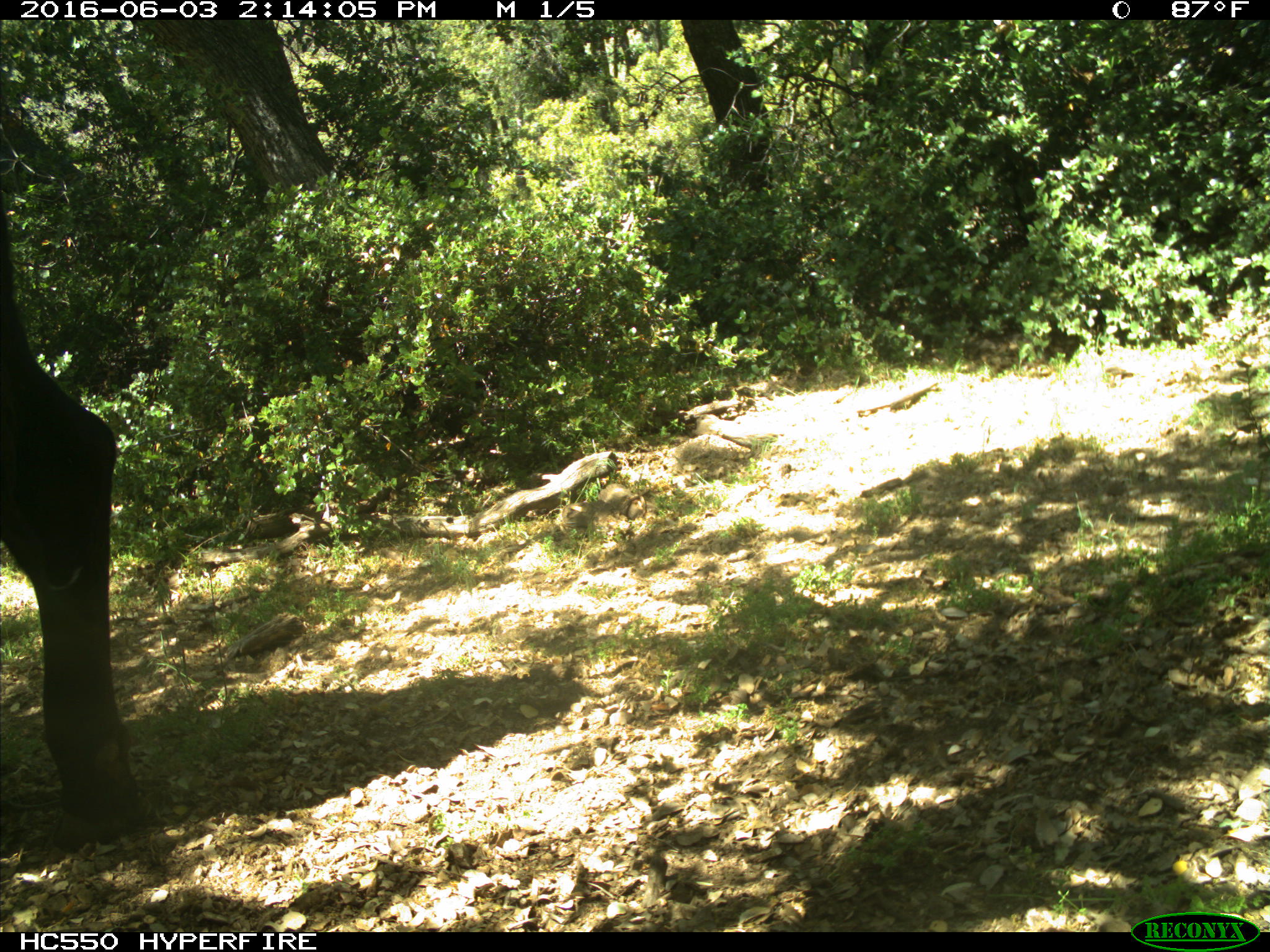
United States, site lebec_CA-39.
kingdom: Animalia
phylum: Chordata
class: Mammalia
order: Artiodactyla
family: Bovidae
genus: Bos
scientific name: Bos taurus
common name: domestic cow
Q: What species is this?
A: Bos taurus (domestic cow).